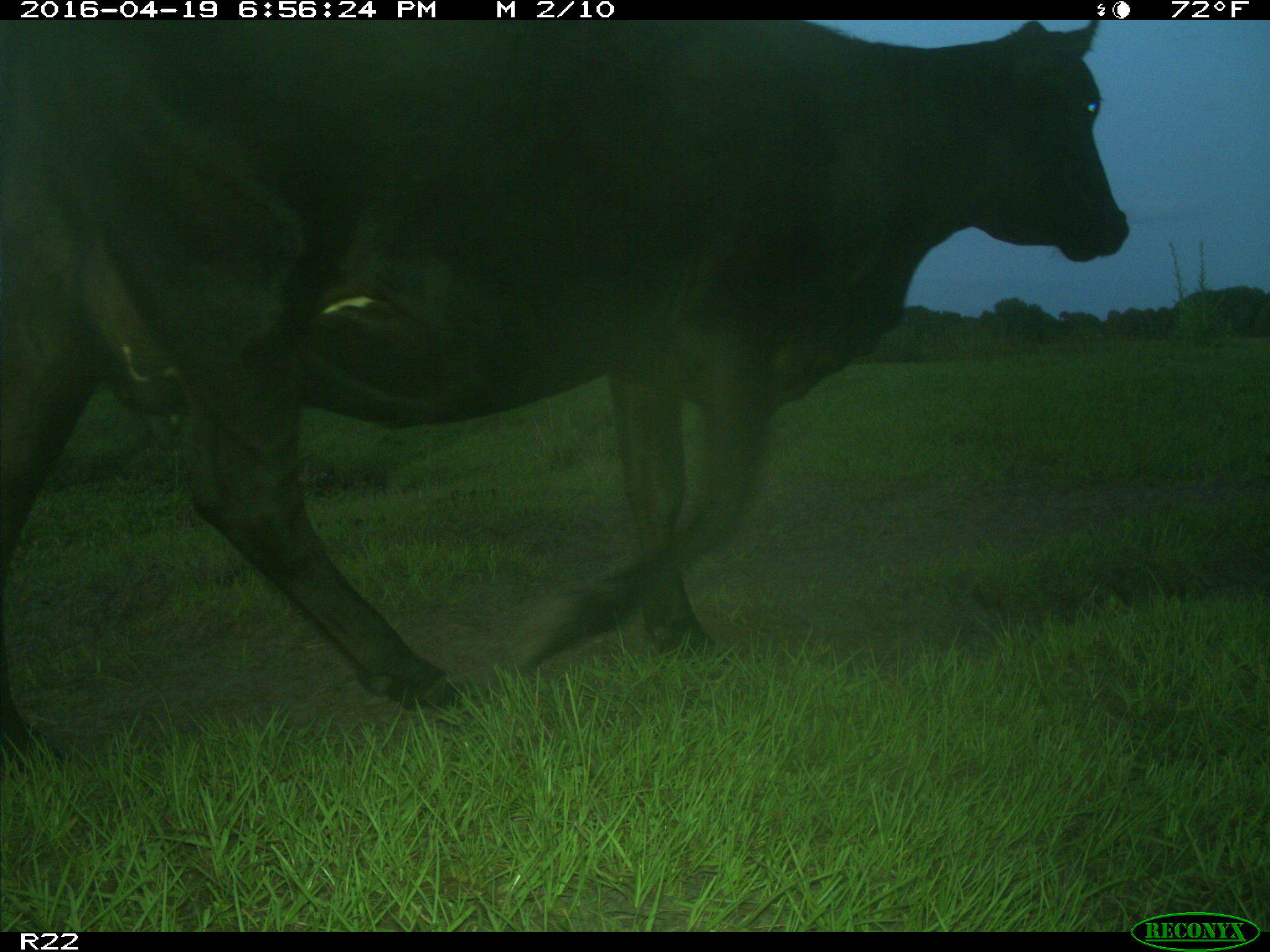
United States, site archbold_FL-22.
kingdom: Animalia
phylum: Chordata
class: Mammalia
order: Artiodactyla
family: Bovidae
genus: Bos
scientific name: Bos taurus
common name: domestic cow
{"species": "Bos taurus (domestic cow)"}